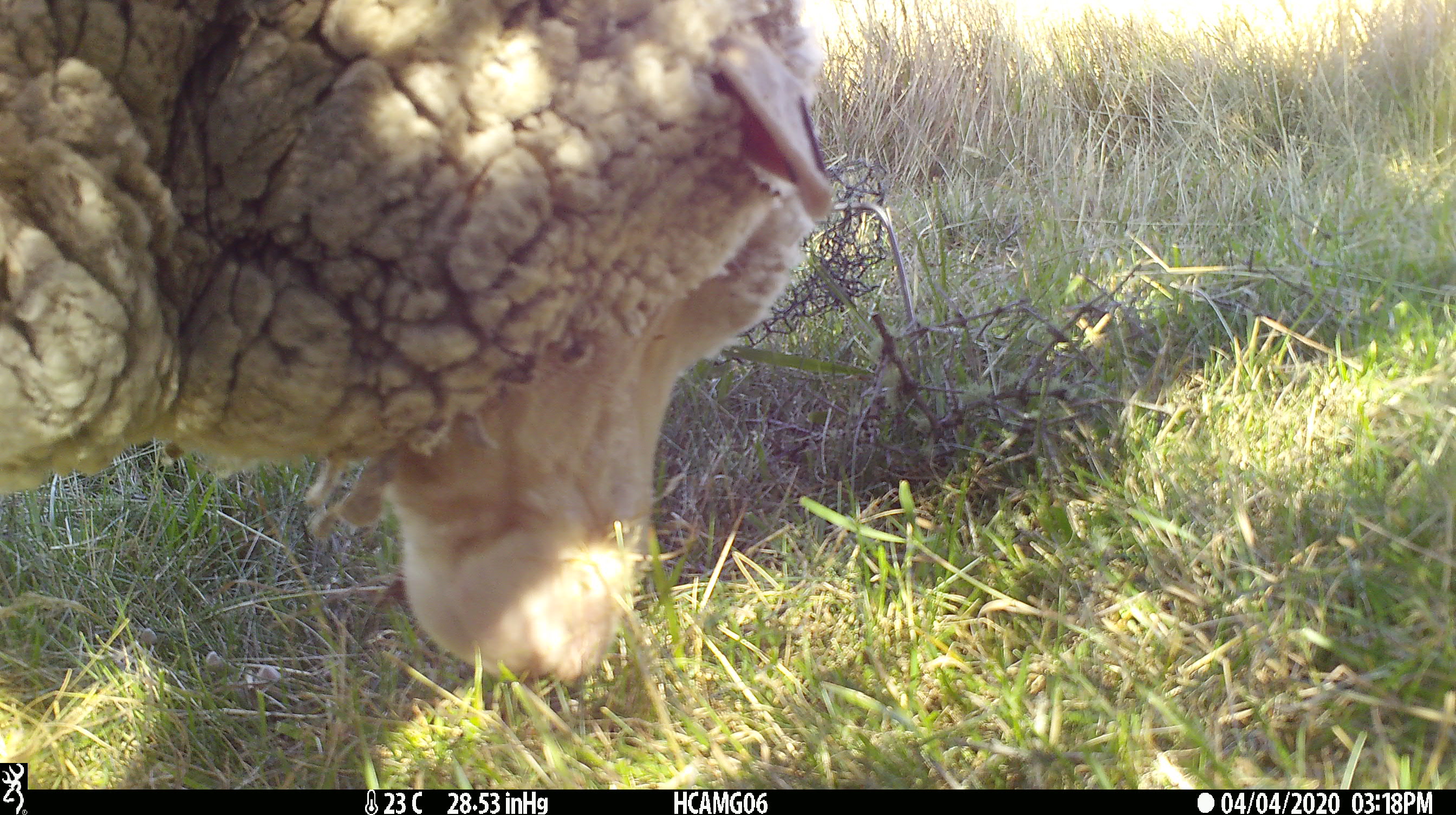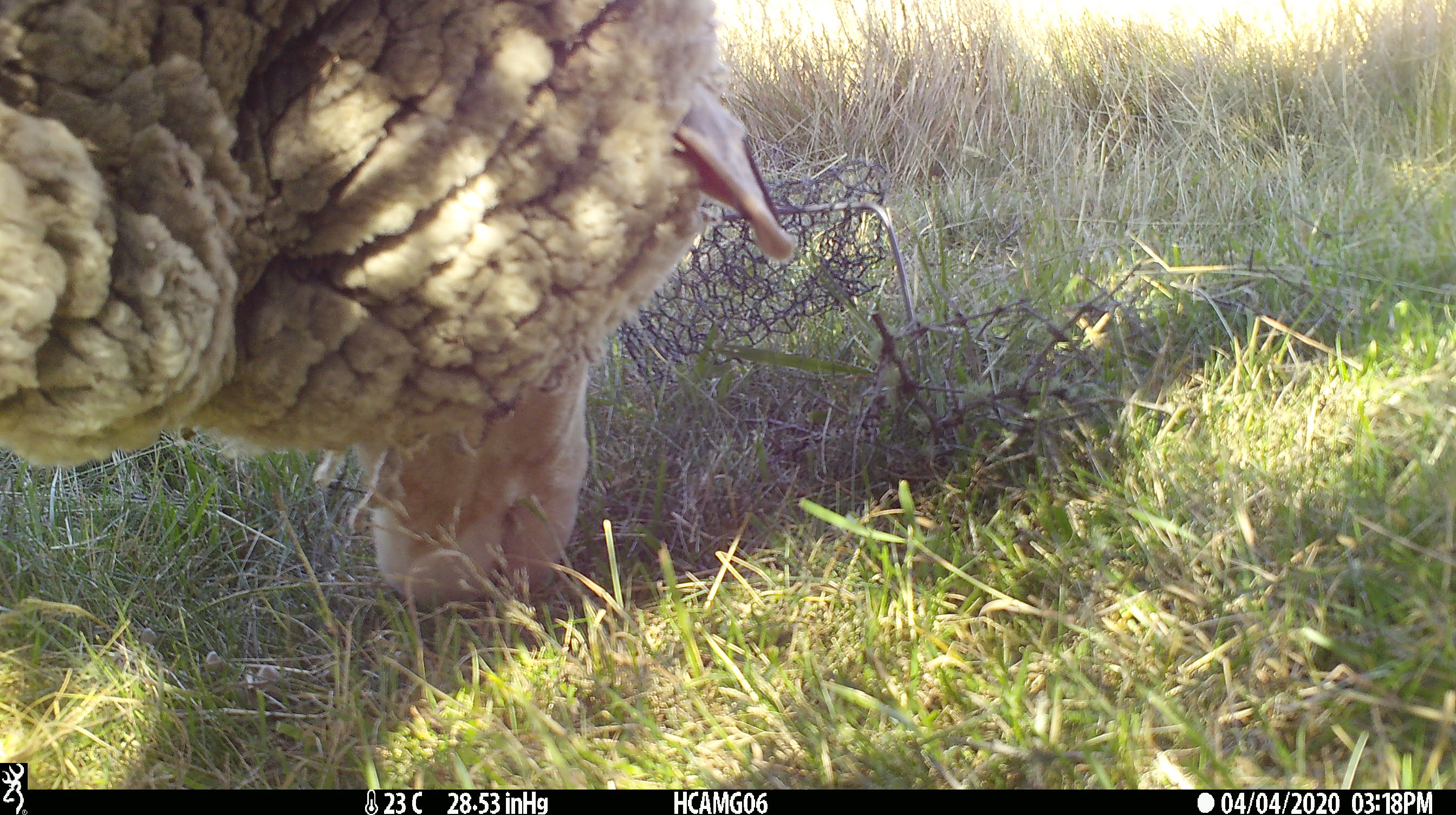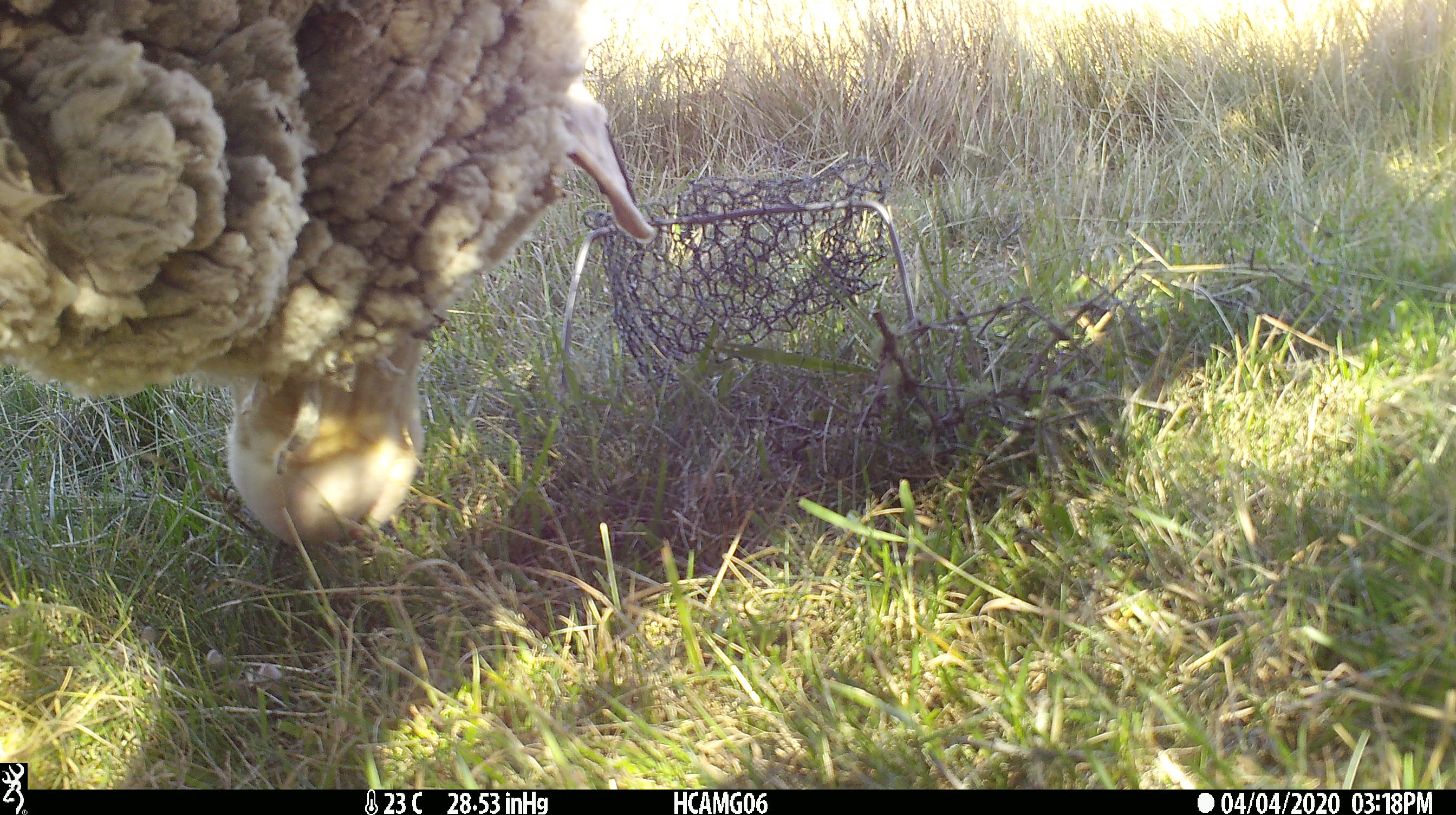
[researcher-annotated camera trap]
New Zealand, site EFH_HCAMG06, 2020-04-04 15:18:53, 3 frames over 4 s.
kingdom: Animalia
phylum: Chordata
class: Mammalia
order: Artiodactyla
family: Bovidae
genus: Ovis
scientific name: Ovis aries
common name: domestic sheep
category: sheep